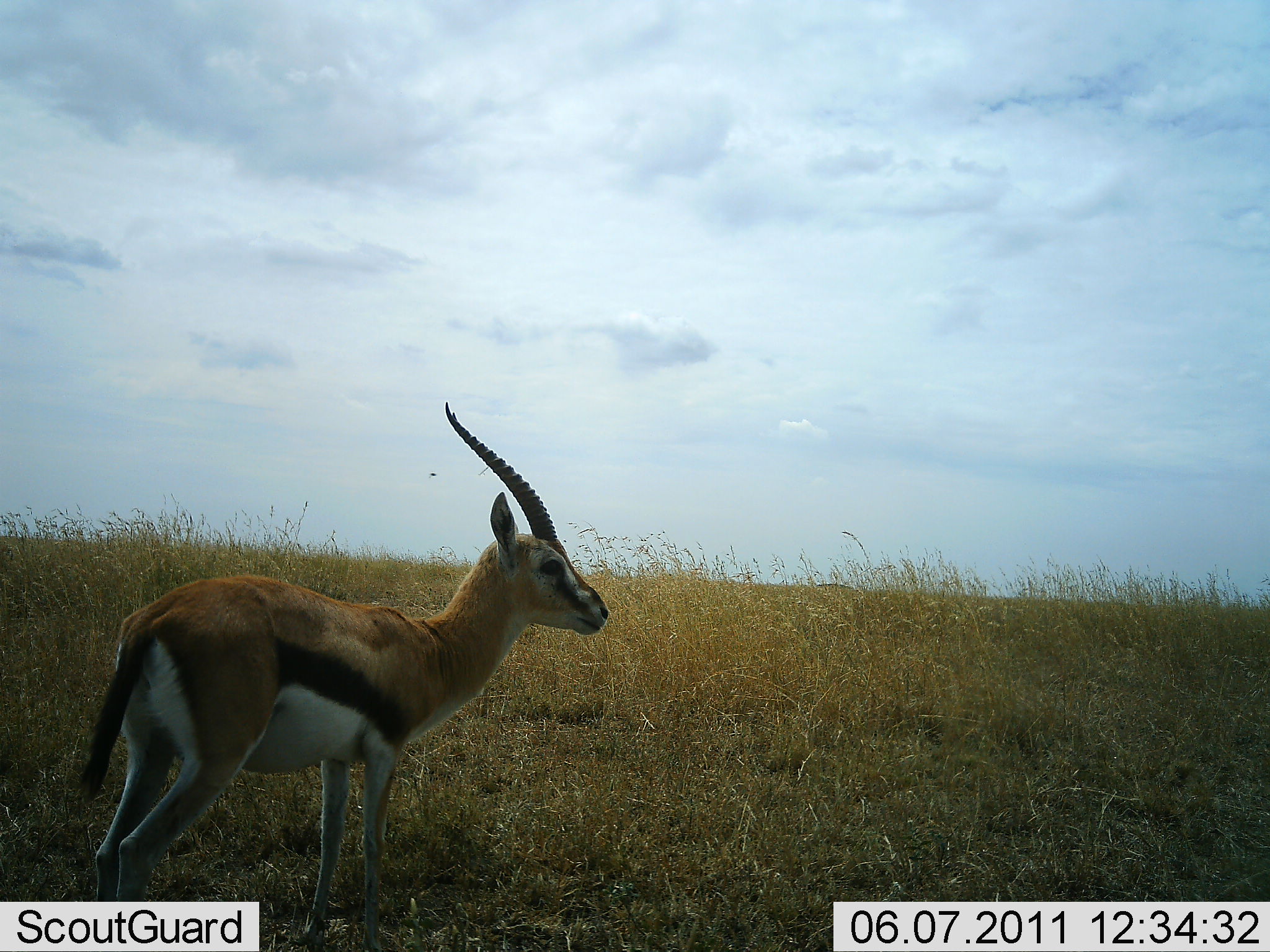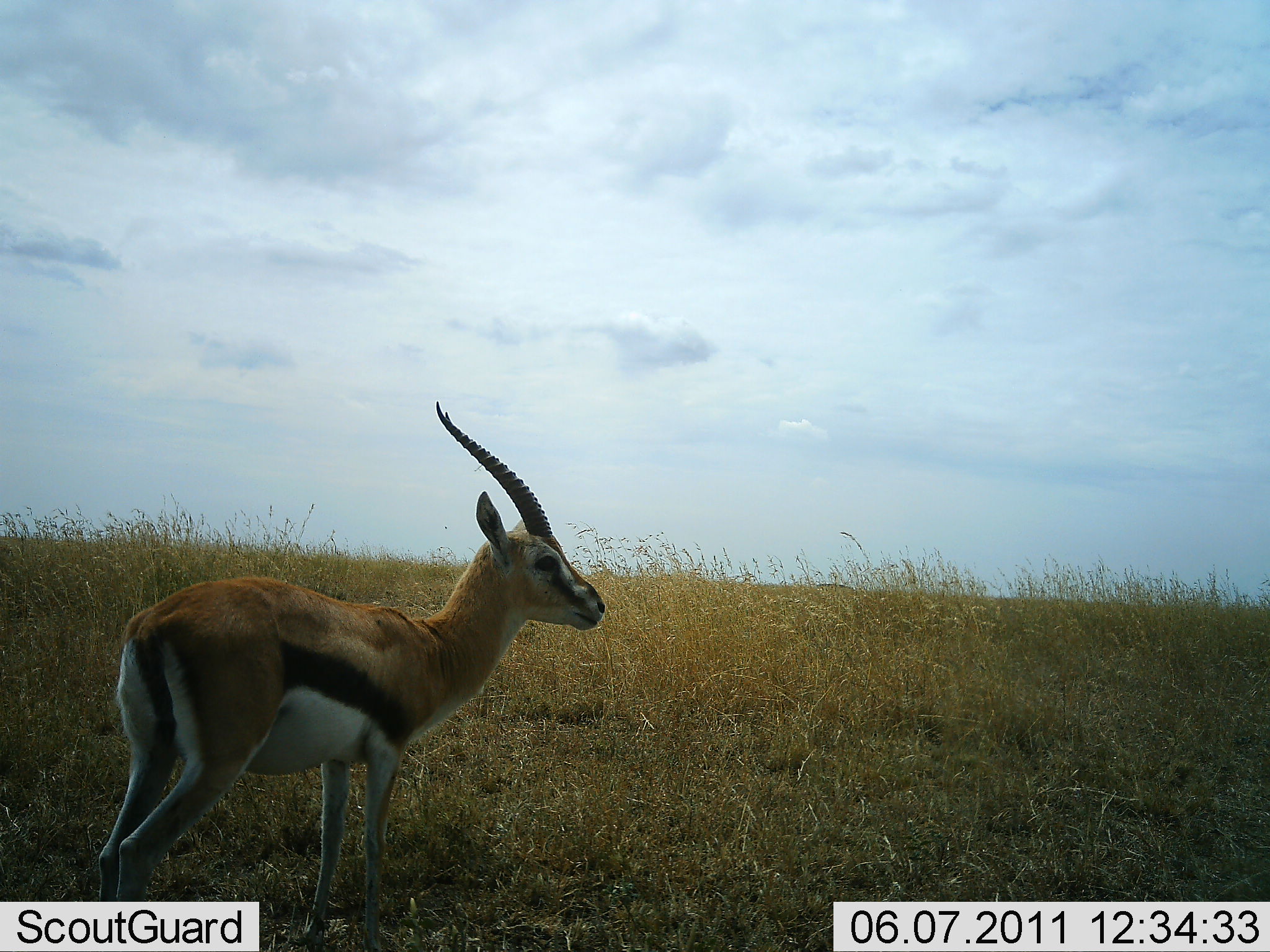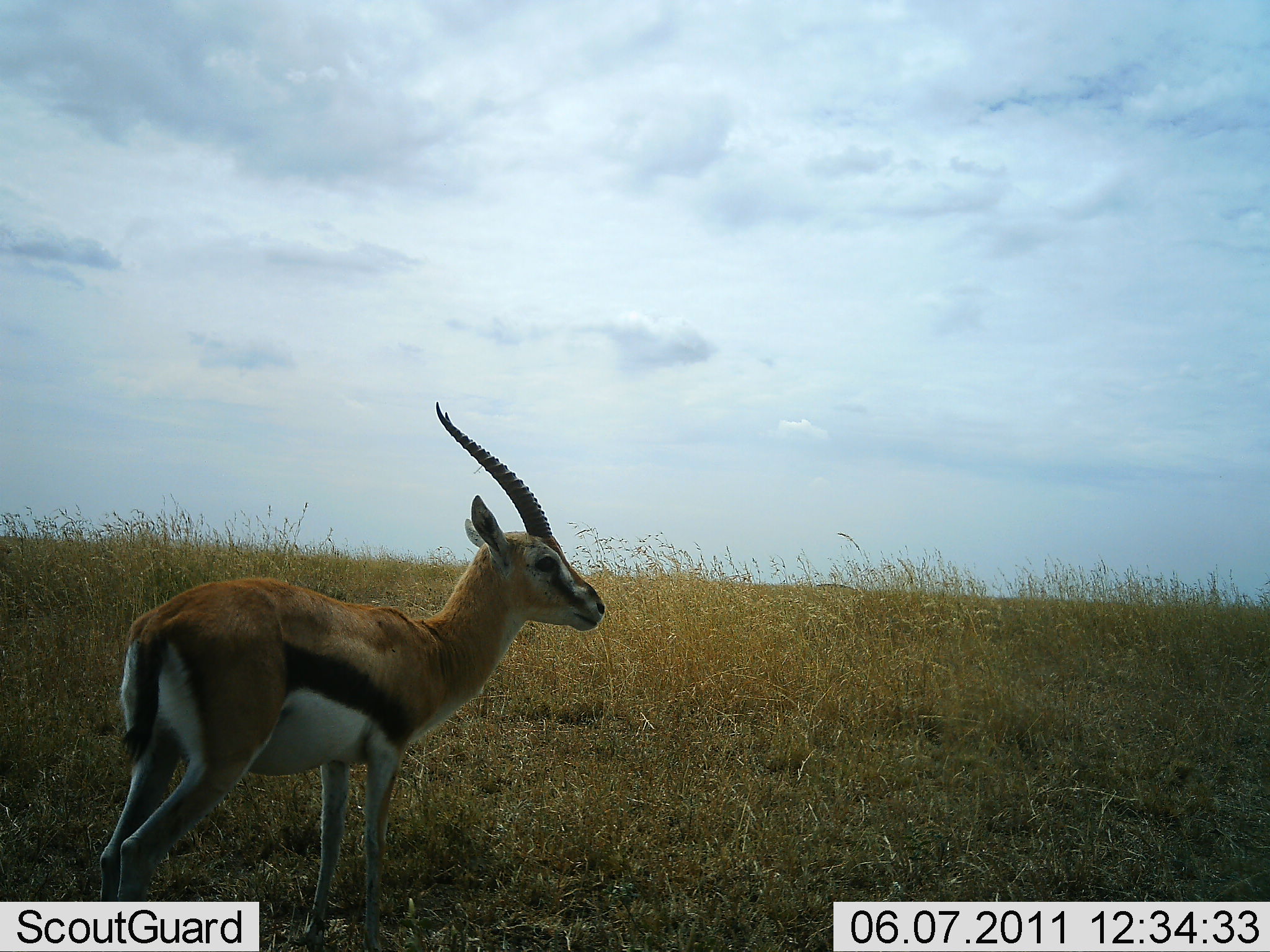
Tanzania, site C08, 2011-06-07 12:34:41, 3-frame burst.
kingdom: Animalia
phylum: Chordata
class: Mammalia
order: Artiodactyla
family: Bovidae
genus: Eudorcas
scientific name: Eudorcas thomsonii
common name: thomson's gazelle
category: gazellethomsons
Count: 1.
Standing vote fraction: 100%.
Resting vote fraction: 0%.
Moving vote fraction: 0%.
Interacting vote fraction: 0%.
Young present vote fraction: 0%.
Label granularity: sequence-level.